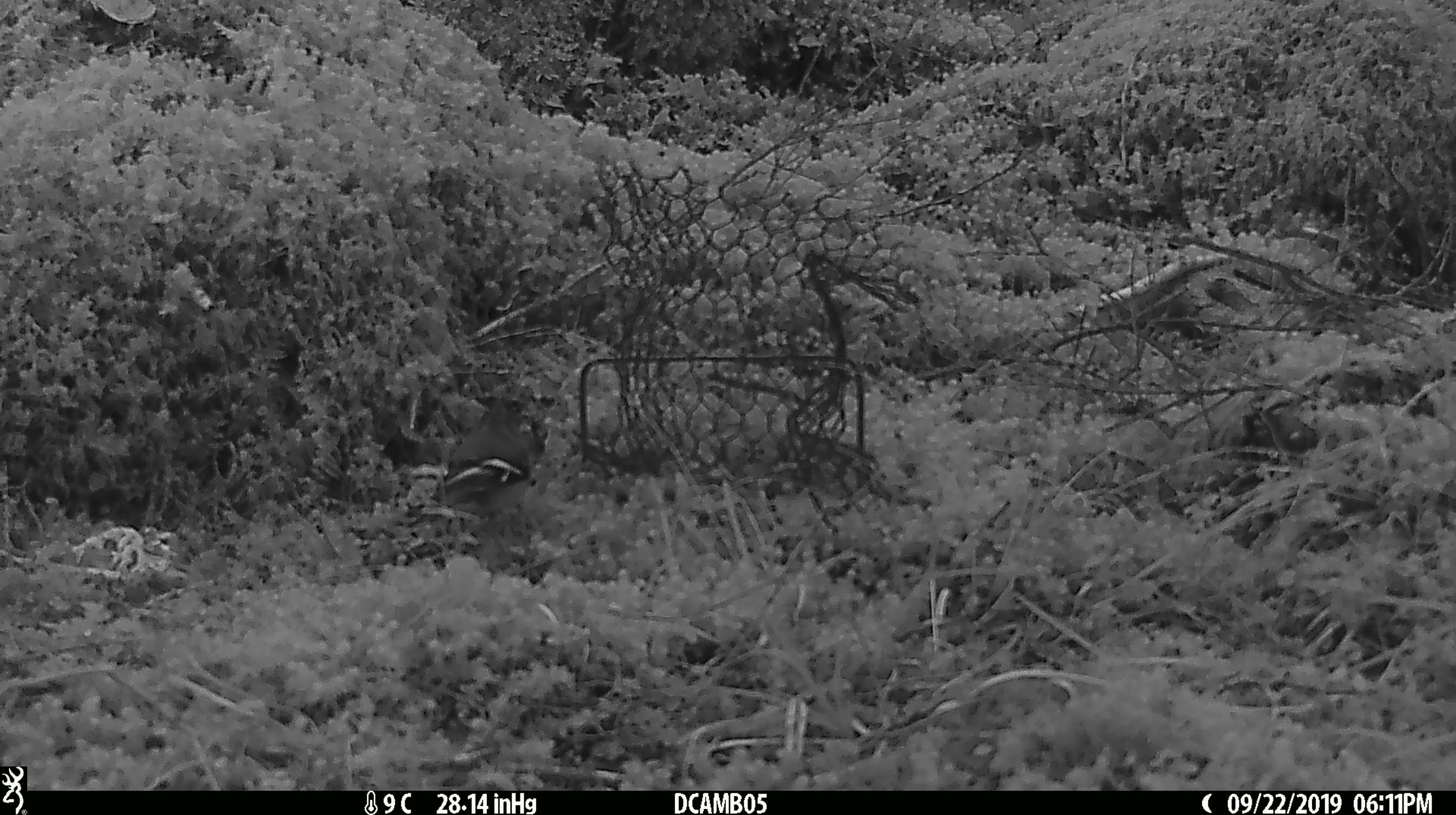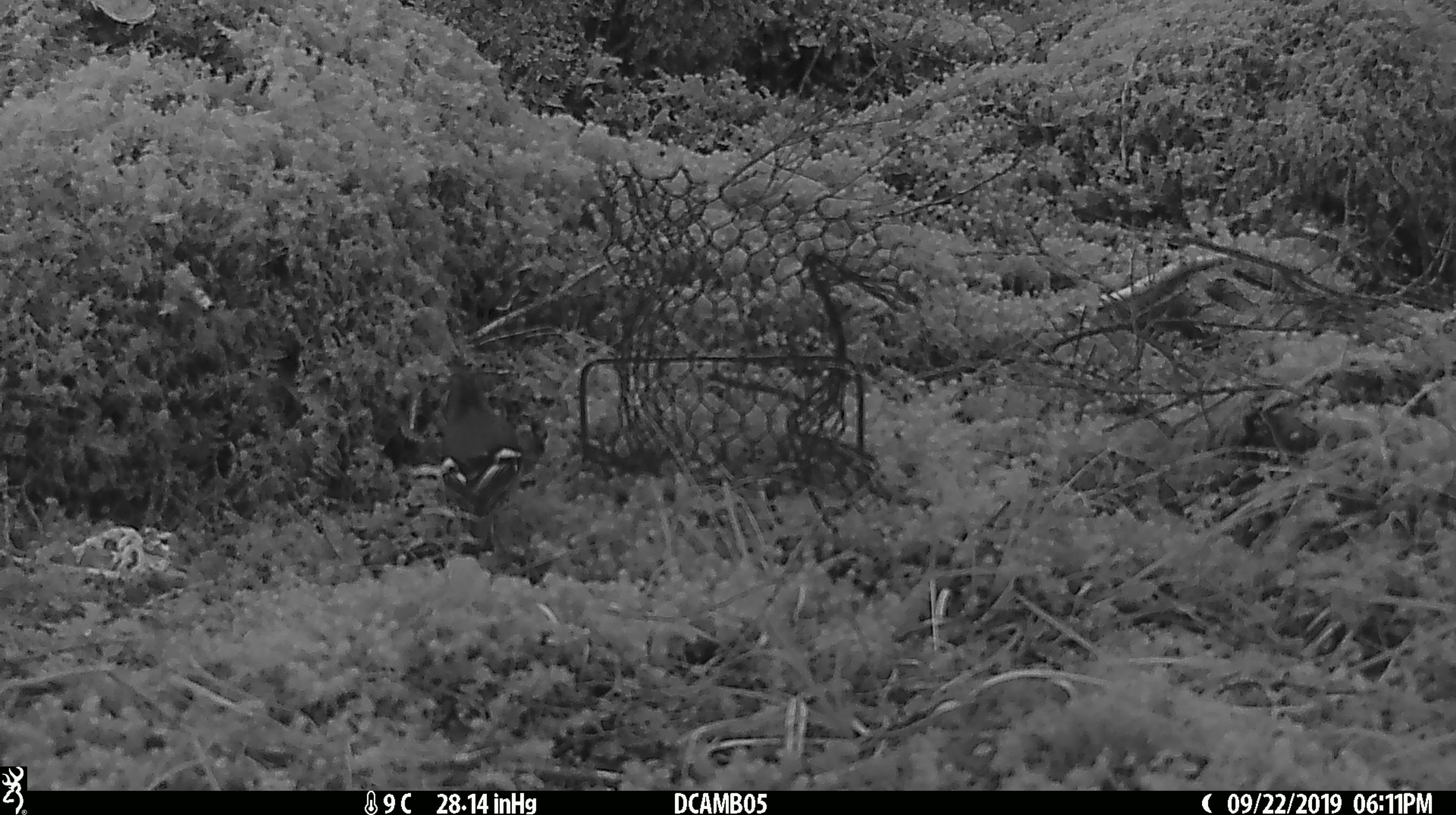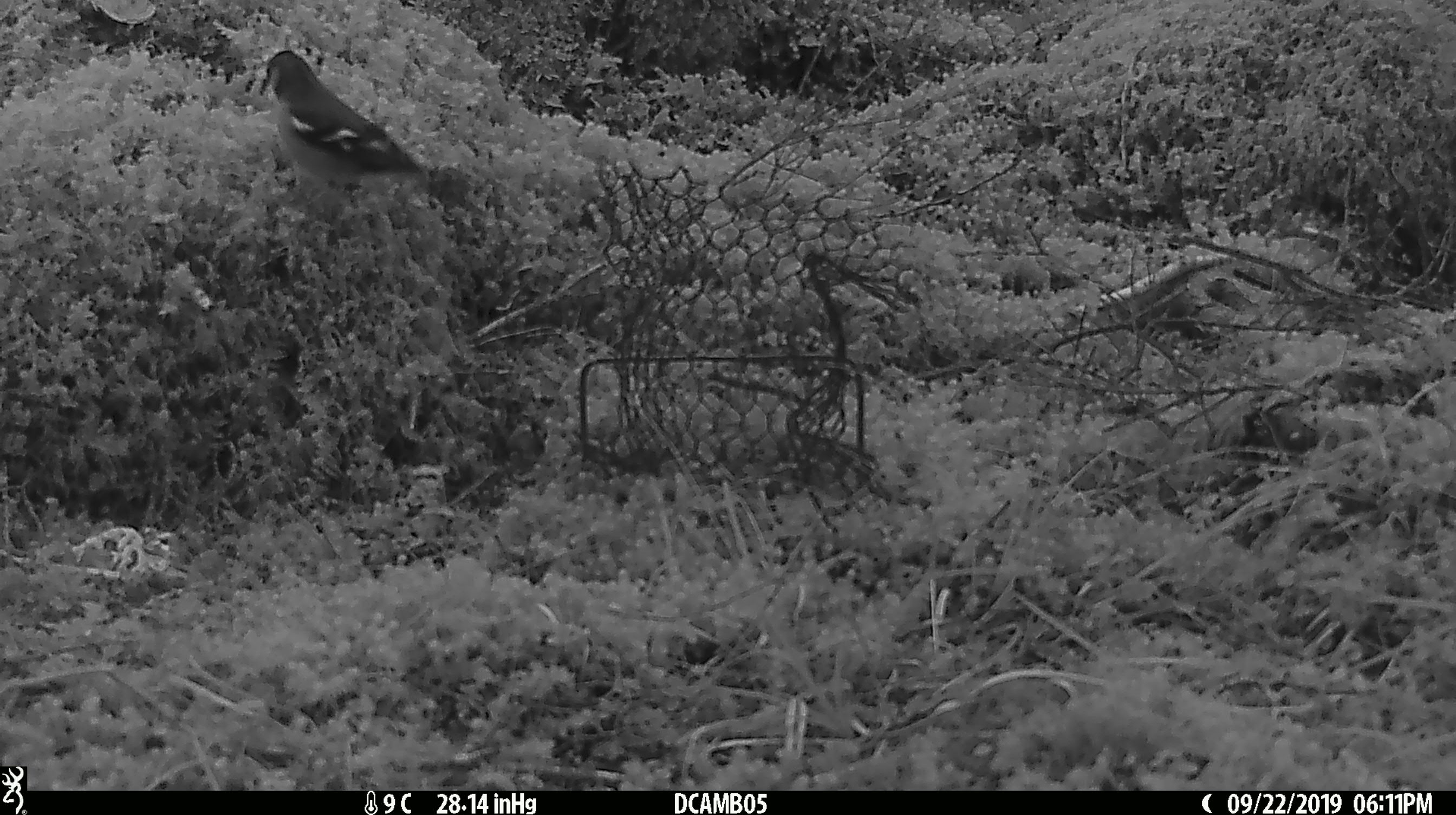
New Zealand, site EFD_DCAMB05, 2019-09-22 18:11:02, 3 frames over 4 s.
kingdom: Animalia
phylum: Chordata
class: Aves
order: Passeriformes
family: Fringillidae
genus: Fringilla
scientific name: Fringilla coelebs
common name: common chaffinch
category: chaffinch